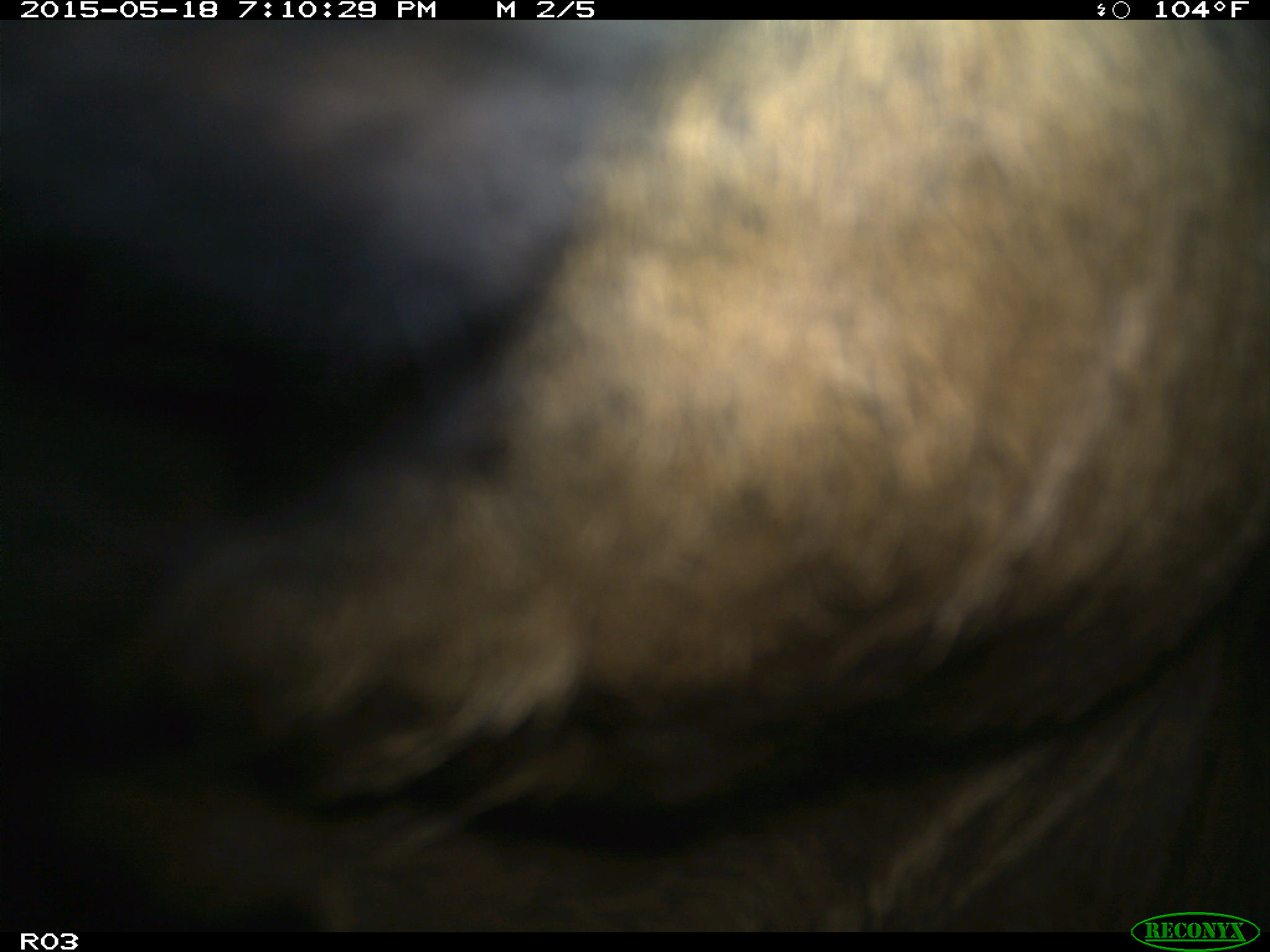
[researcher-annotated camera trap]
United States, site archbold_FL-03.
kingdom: Animalia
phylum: Chordata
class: Mammalia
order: Artiodactyla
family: Bovidae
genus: Bos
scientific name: Bos taurus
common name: domestic cow